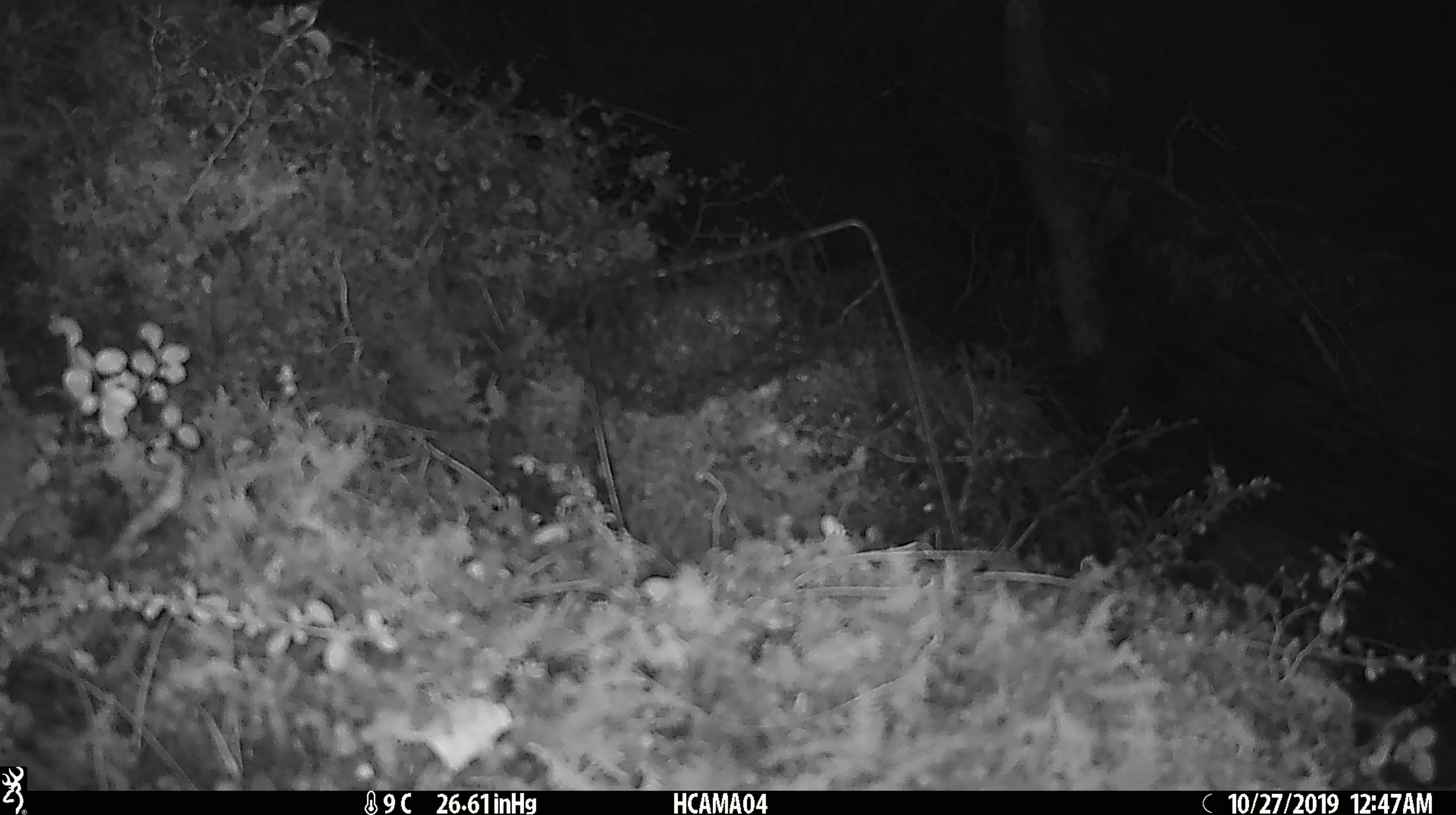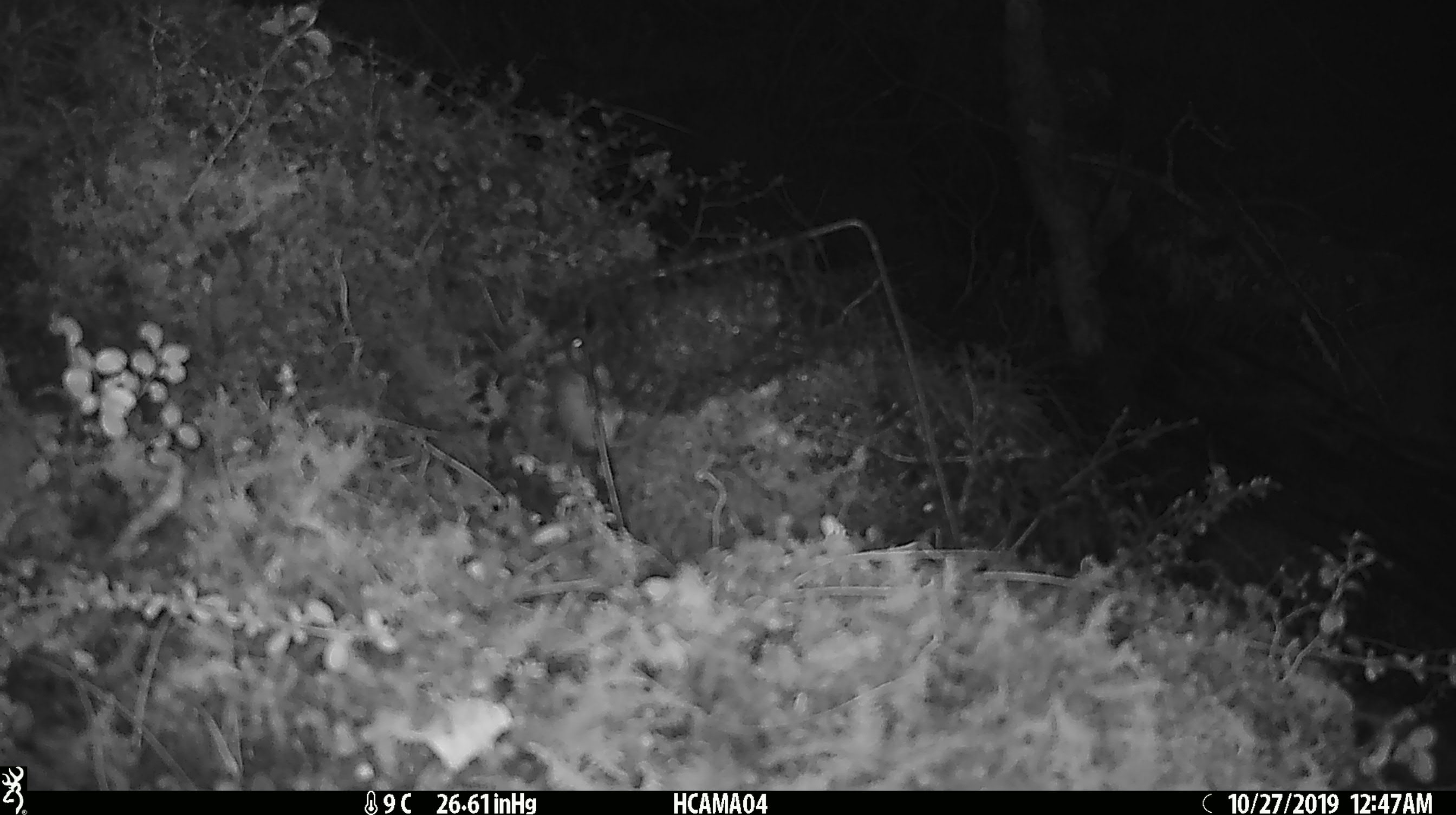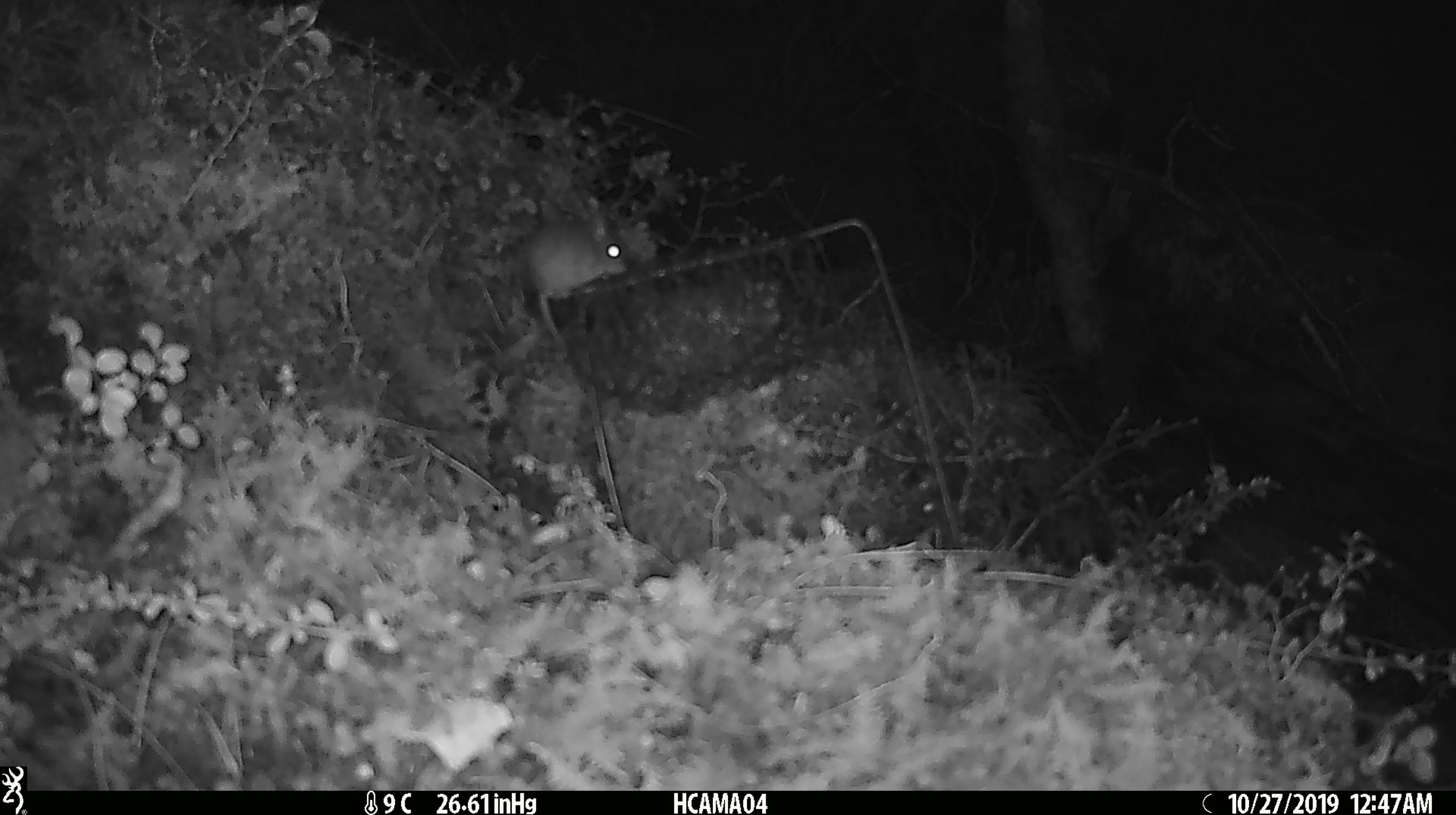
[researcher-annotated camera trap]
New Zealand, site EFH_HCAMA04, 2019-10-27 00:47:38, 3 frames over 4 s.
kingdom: Animalia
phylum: Chordata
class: Mammalia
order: Rodentia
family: Muridae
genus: Mus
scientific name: Mus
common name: mouse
Mouse (Mus).